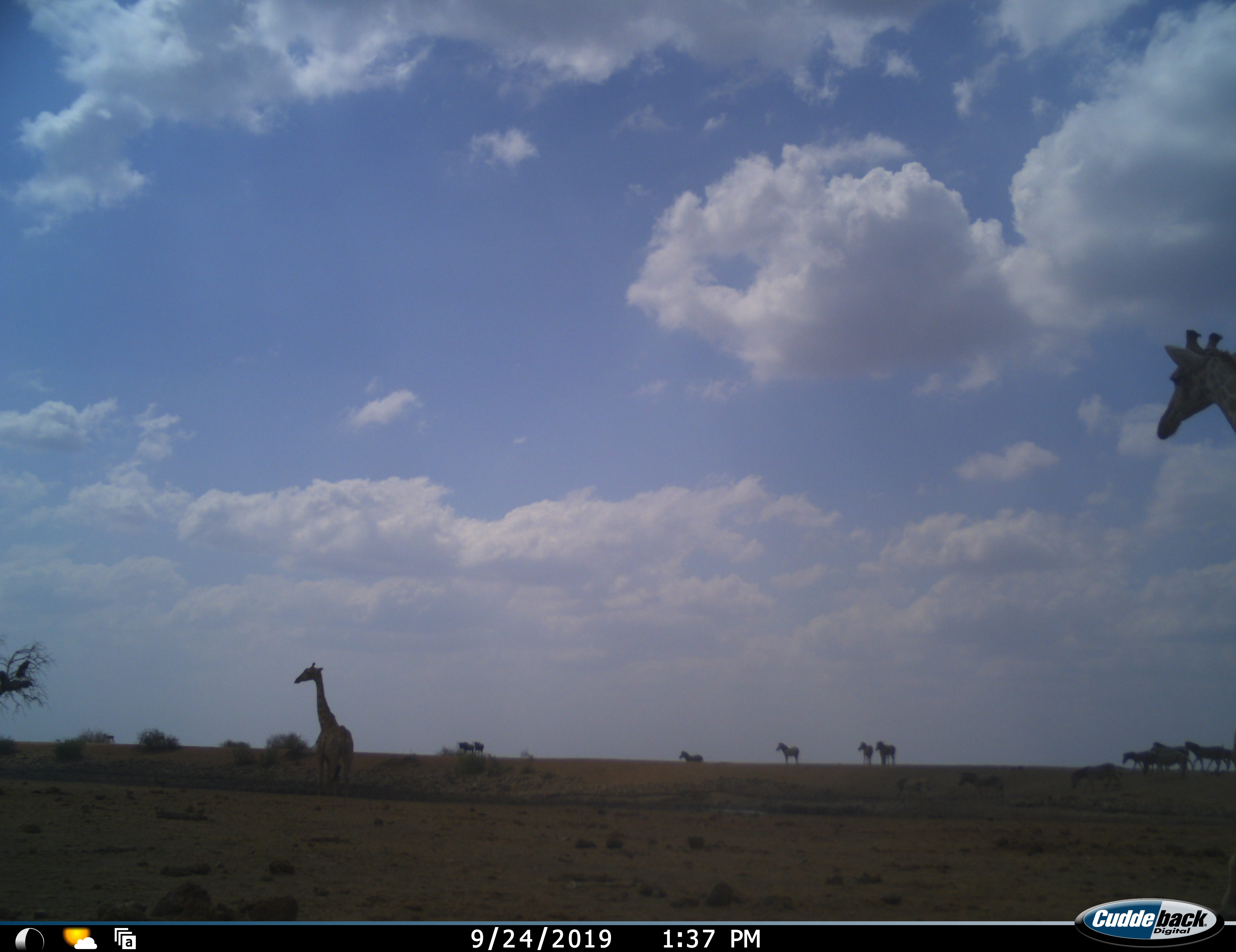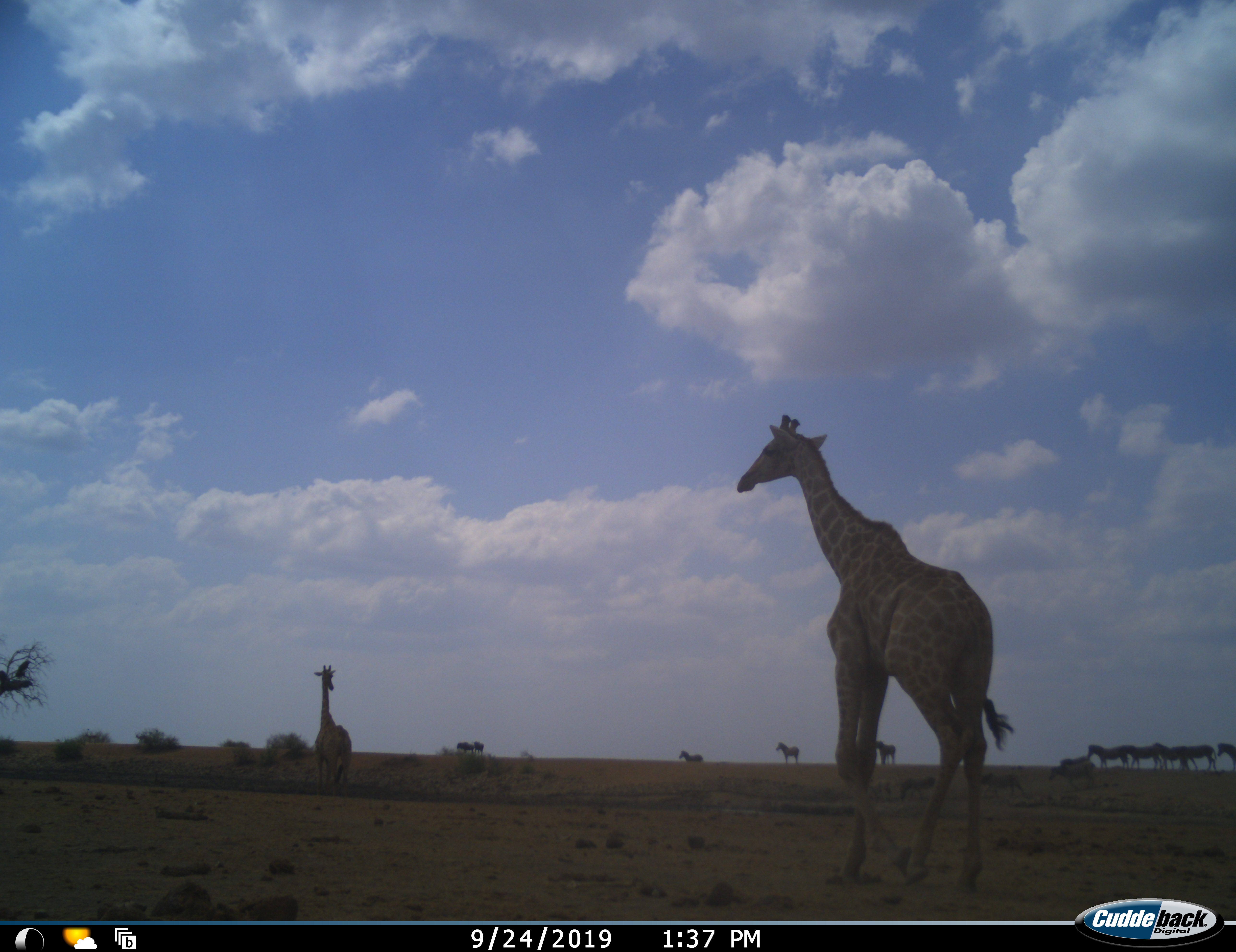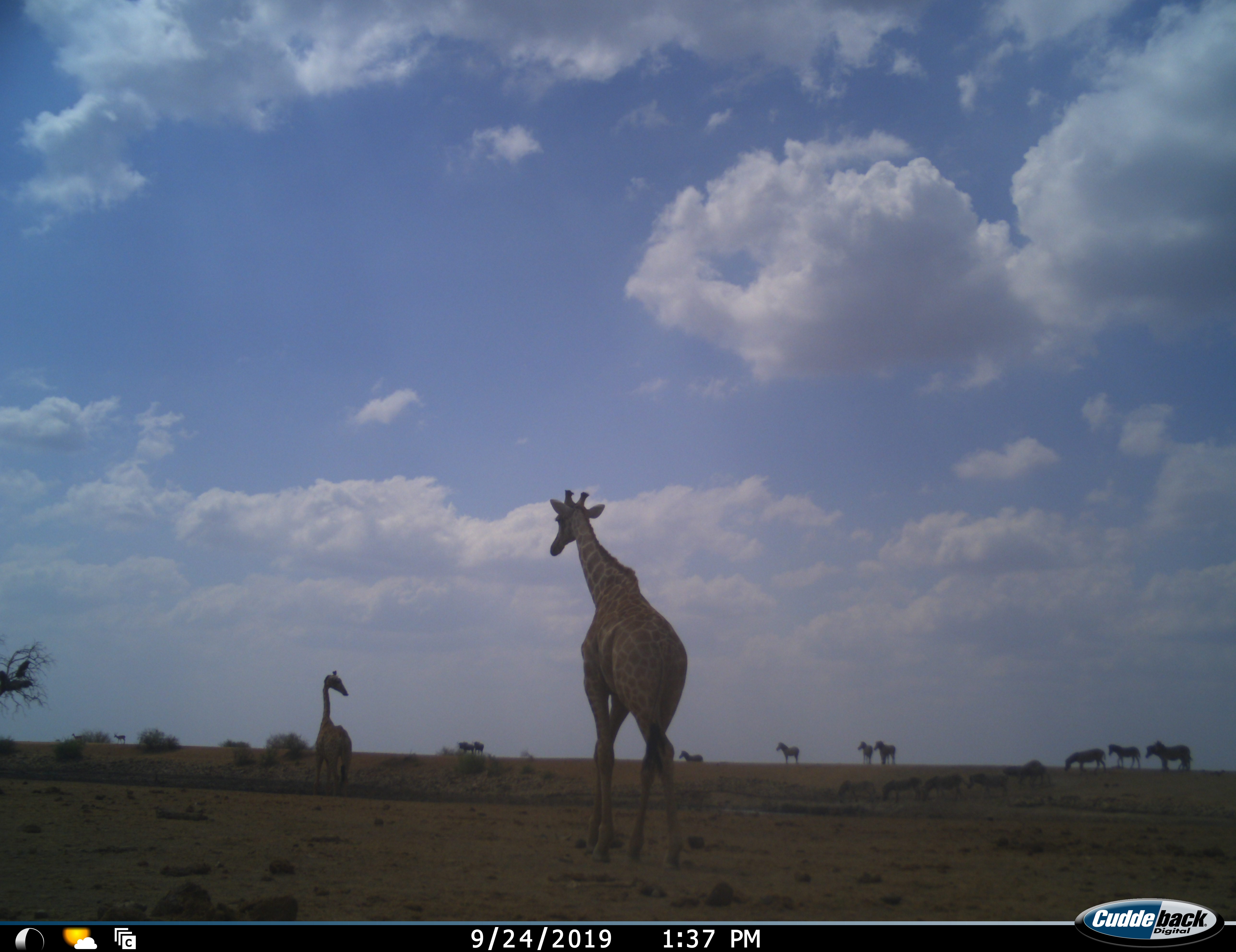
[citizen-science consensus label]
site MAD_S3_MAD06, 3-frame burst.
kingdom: Animalia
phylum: Chordata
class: Mammalia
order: Artiodactyla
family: Giraffidae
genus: Giraffa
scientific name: Giraffa camelopardalis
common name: giraffe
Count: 2.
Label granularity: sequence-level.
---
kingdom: Animalia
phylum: Chordata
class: Mammalia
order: Perissodactyla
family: Equidae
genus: Equus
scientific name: Equus quagga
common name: plains zebra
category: zebraplains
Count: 11-50.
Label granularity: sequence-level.